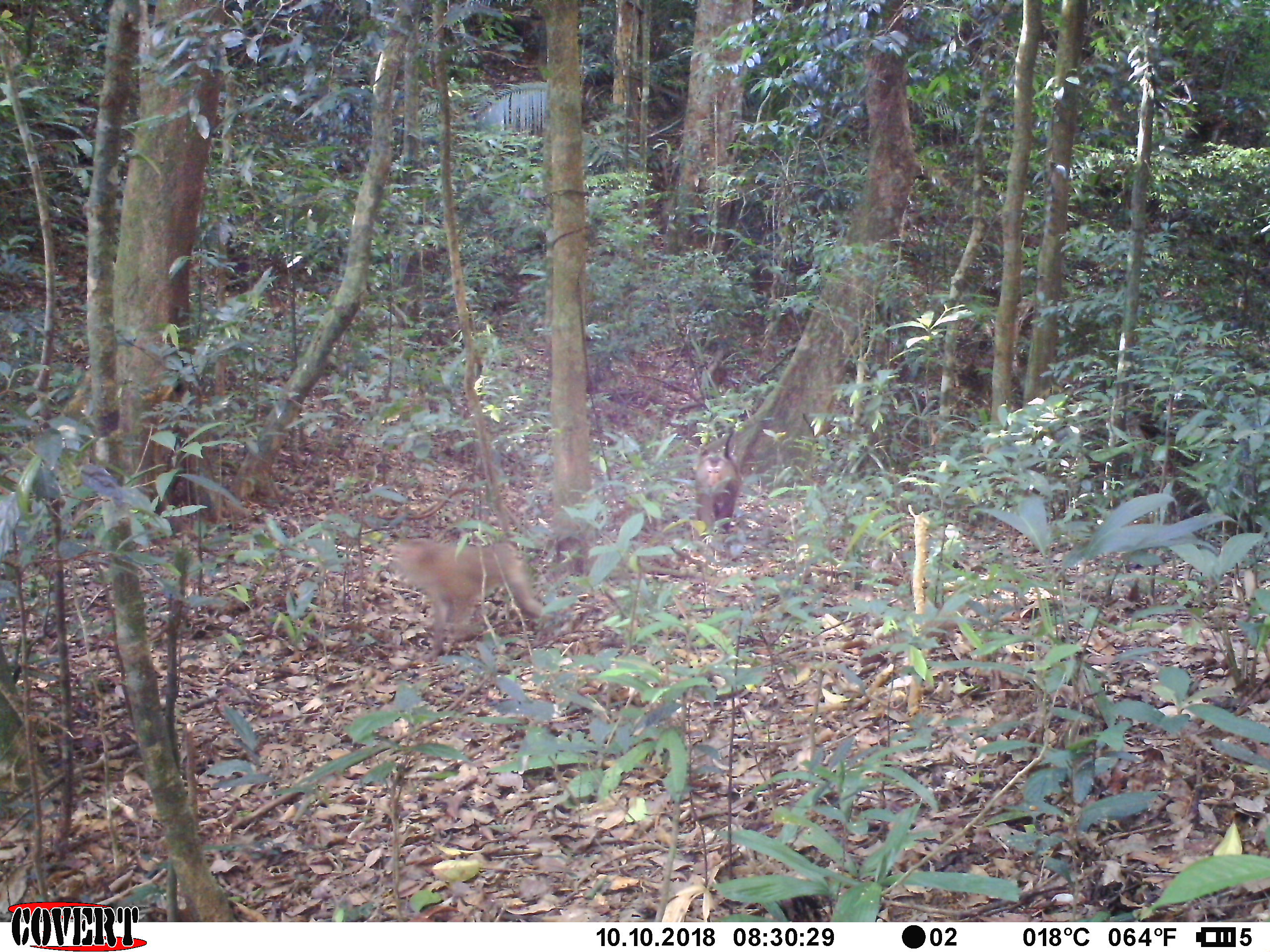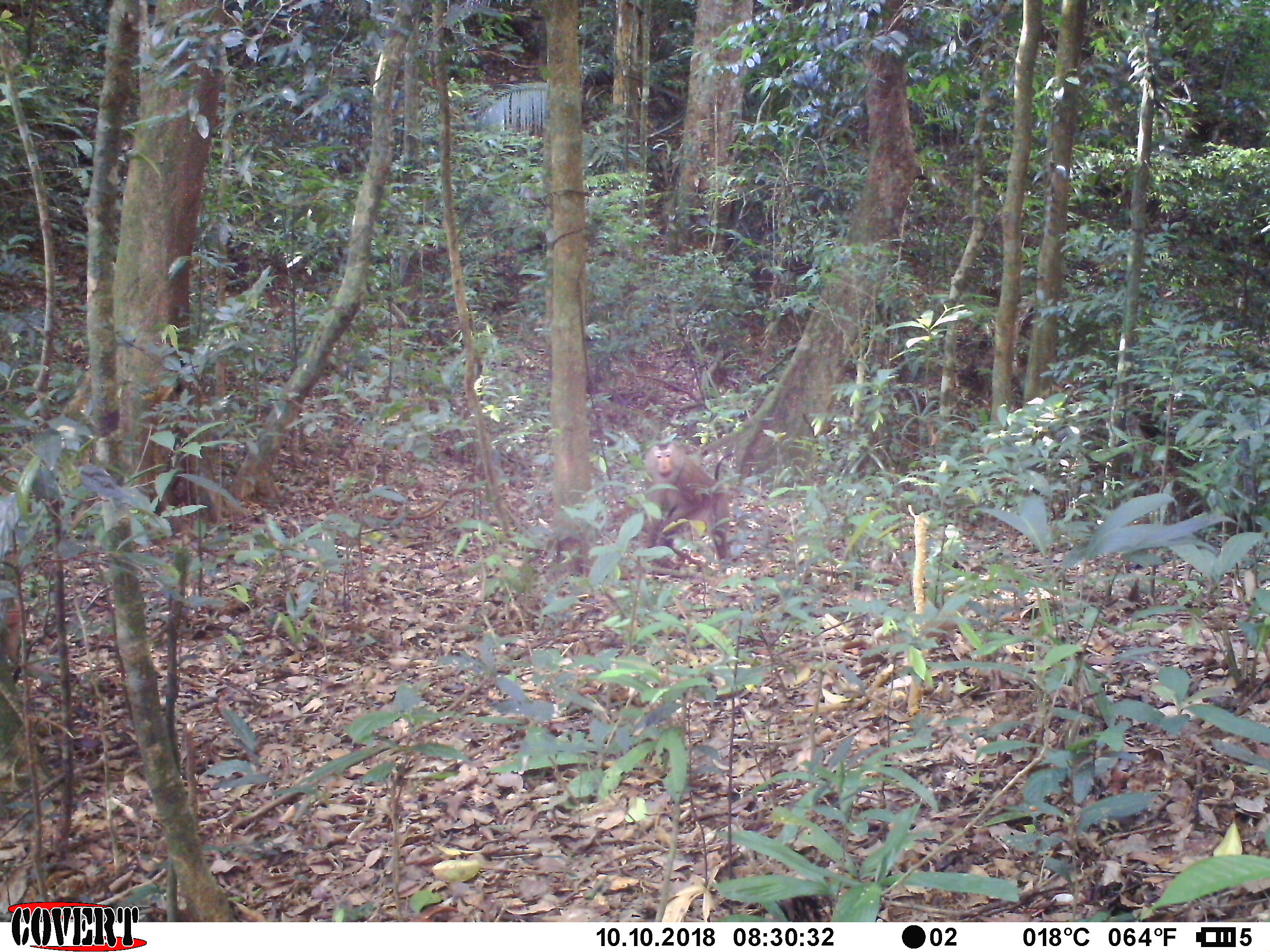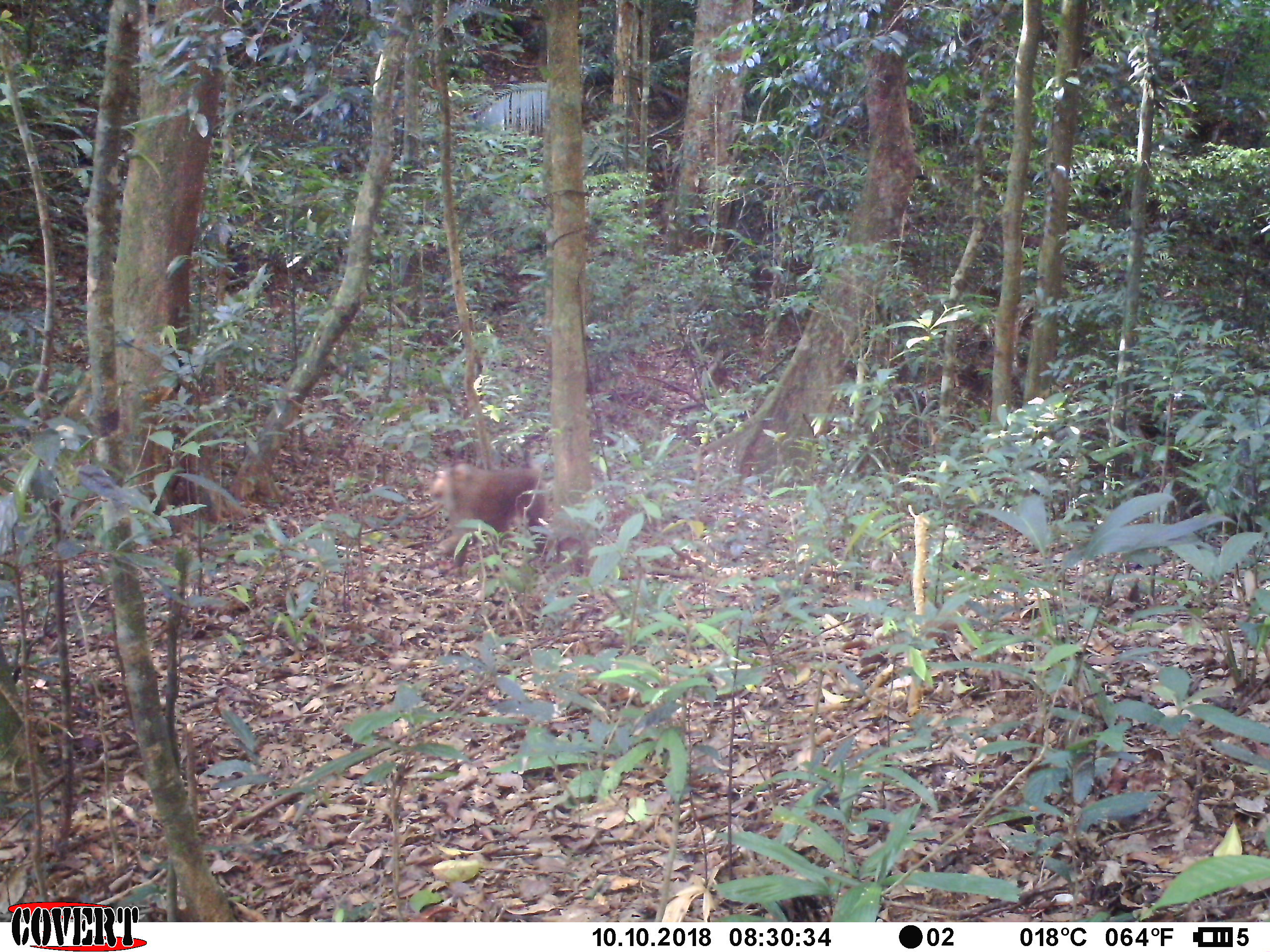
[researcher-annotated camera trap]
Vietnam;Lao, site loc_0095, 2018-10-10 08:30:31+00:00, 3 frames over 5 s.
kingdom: Animalia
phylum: Chordata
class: Mammalia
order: Primates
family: Cercopithecidae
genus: Macaca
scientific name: Macaca nemestrina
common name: pig-tailed macaque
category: pig tailed macaque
Pig tailed macaque (pig-tailed macaque) (Macaca nemestrina). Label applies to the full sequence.